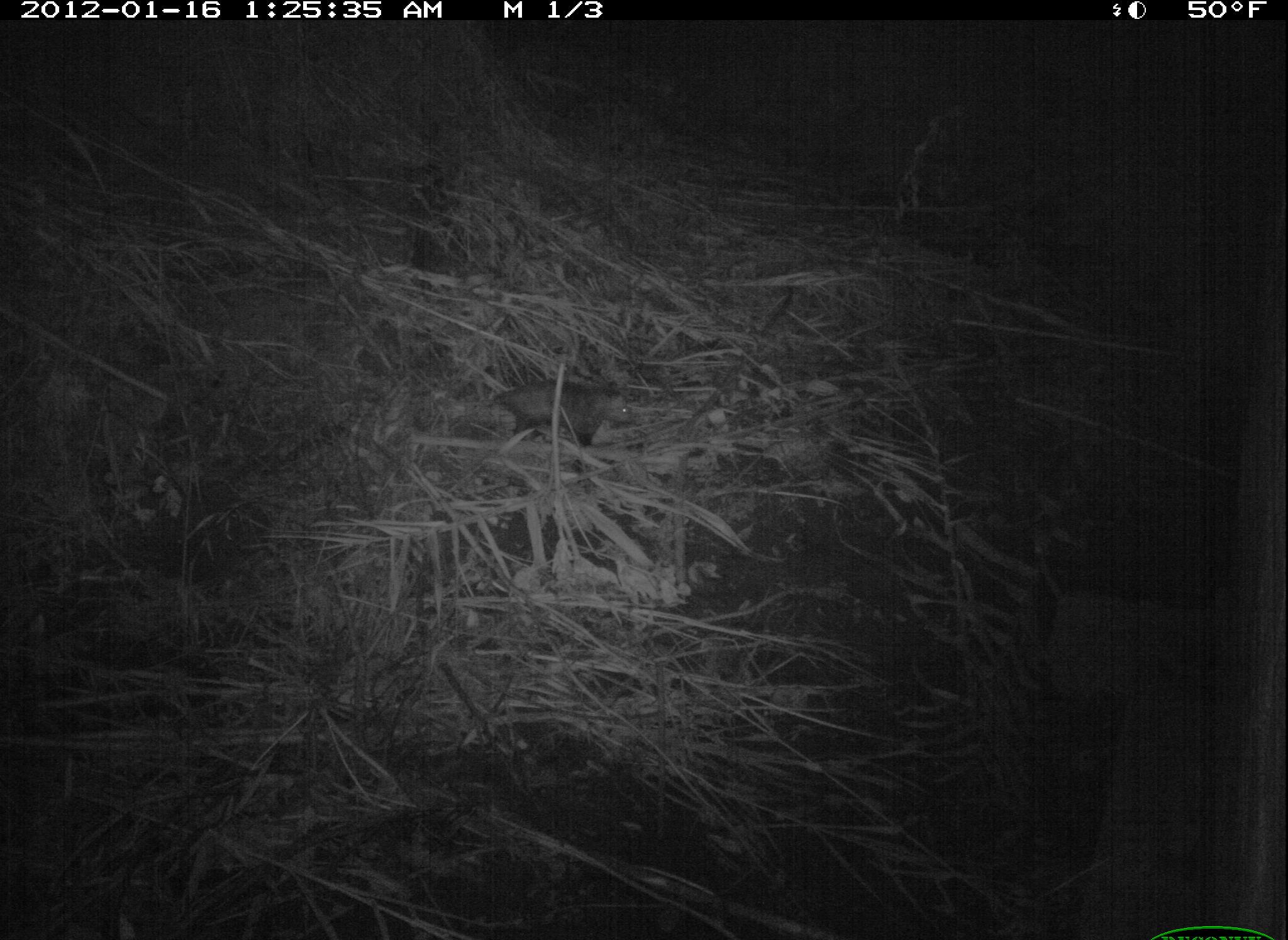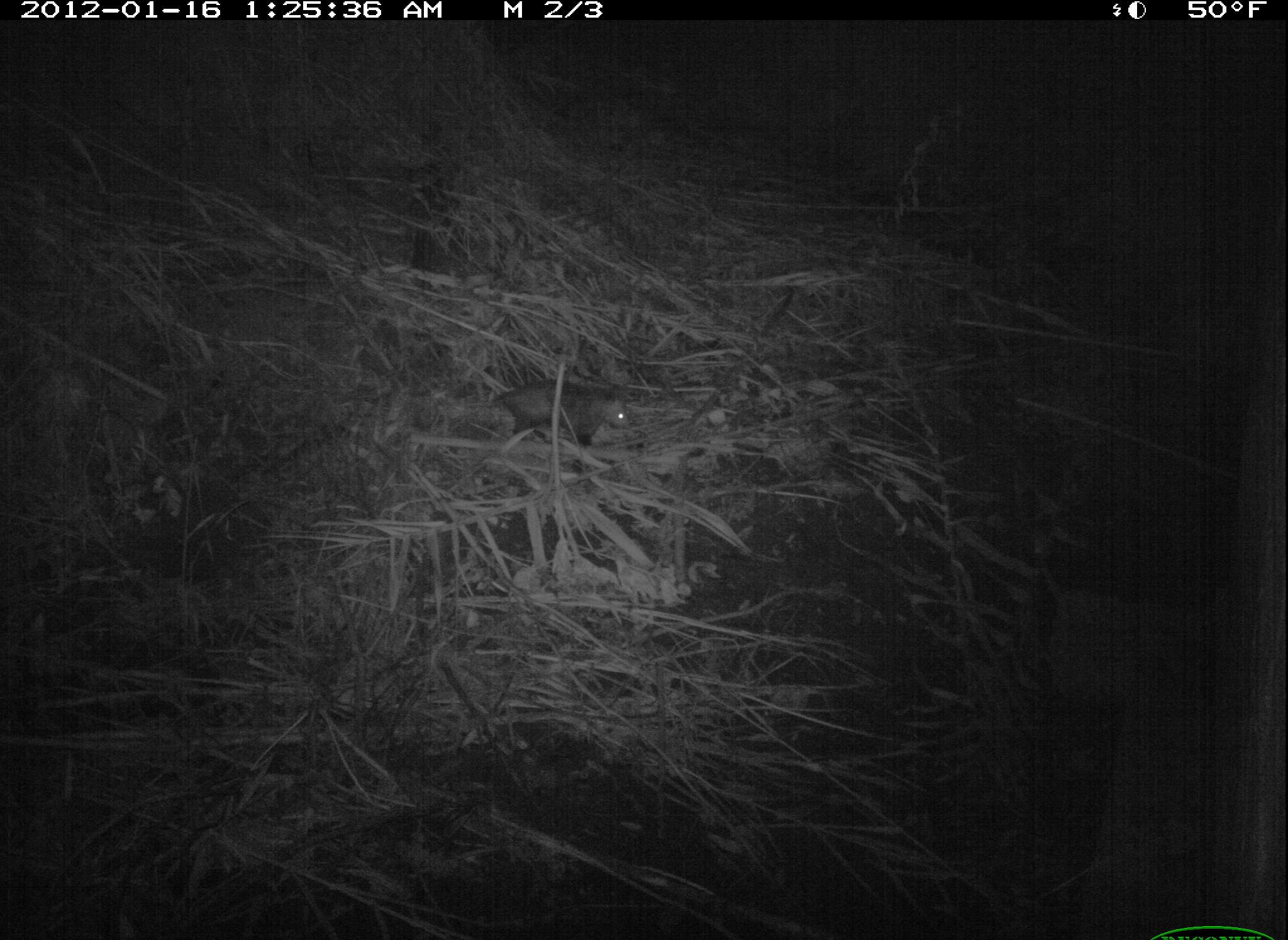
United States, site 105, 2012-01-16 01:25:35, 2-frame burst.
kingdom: Animalia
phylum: Chordata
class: Mammalia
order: Didelphimorphia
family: Didelphidae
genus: Didelphis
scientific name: Didelphis virginiana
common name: virginia opossum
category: opossum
Opossum (virginia opossum) (Didelphis virginiana).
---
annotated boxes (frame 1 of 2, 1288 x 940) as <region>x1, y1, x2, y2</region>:
opossum: <region>475, 361, 641, 461</region>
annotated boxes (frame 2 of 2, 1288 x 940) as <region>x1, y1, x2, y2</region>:
opossum: <region>459, 375, 649, 462</region>